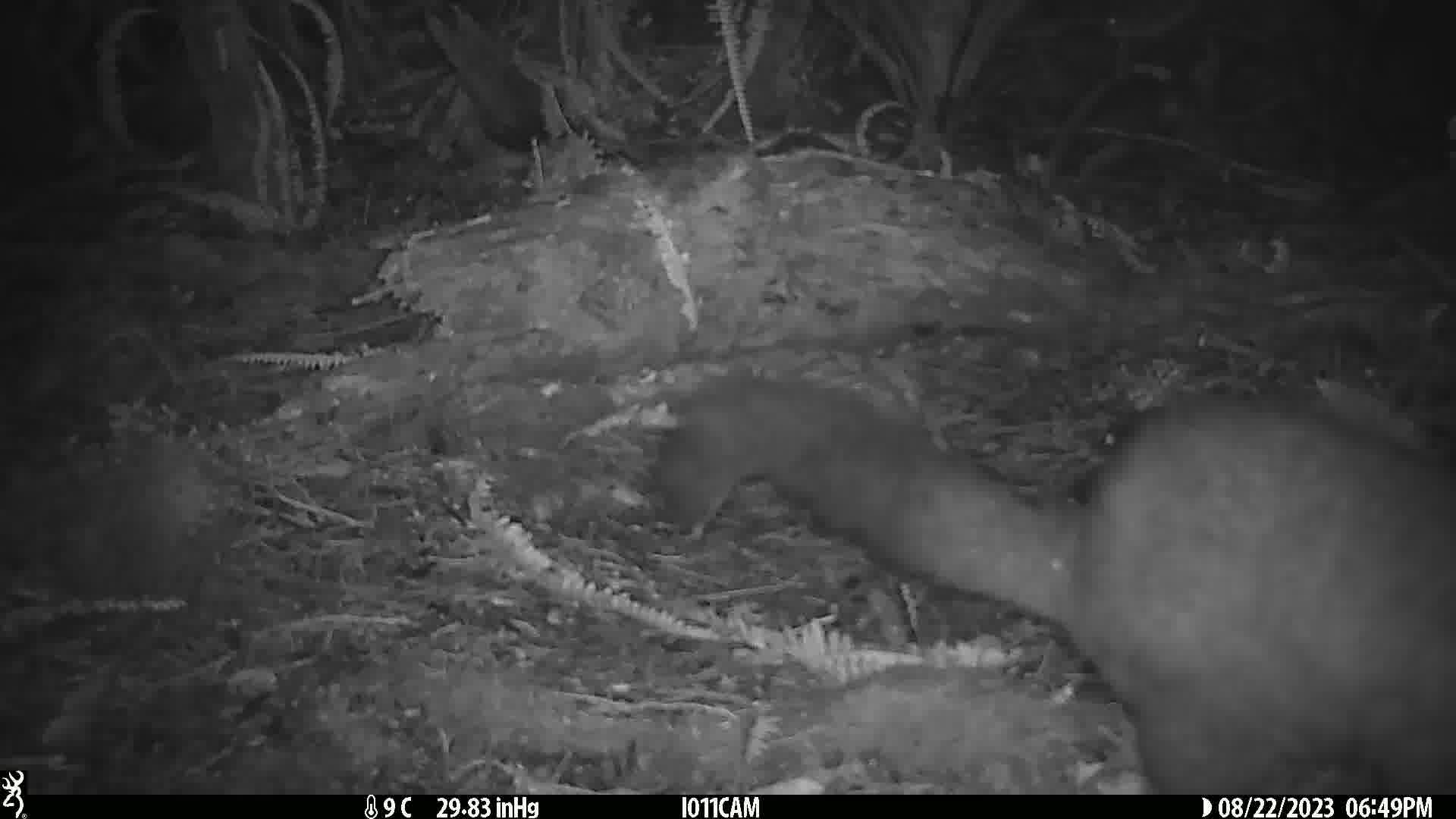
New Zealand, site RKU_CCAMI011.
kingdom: Animalia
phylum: Chordata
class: Mammalia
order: Diprotodontia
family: Phalangeridae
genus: Trichosurus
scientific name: Trichosurus vulpecula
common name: common brushtail possum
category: possum